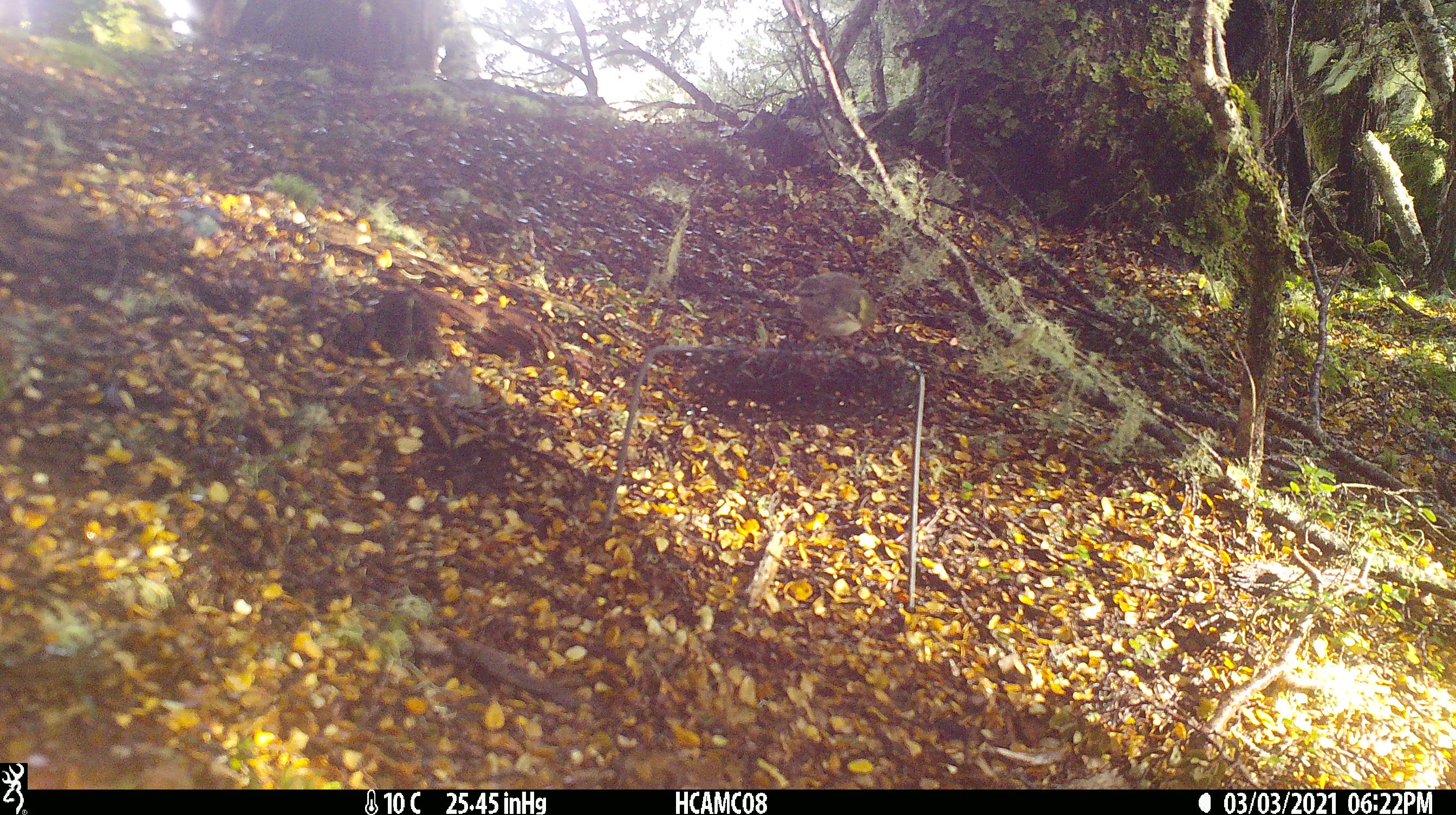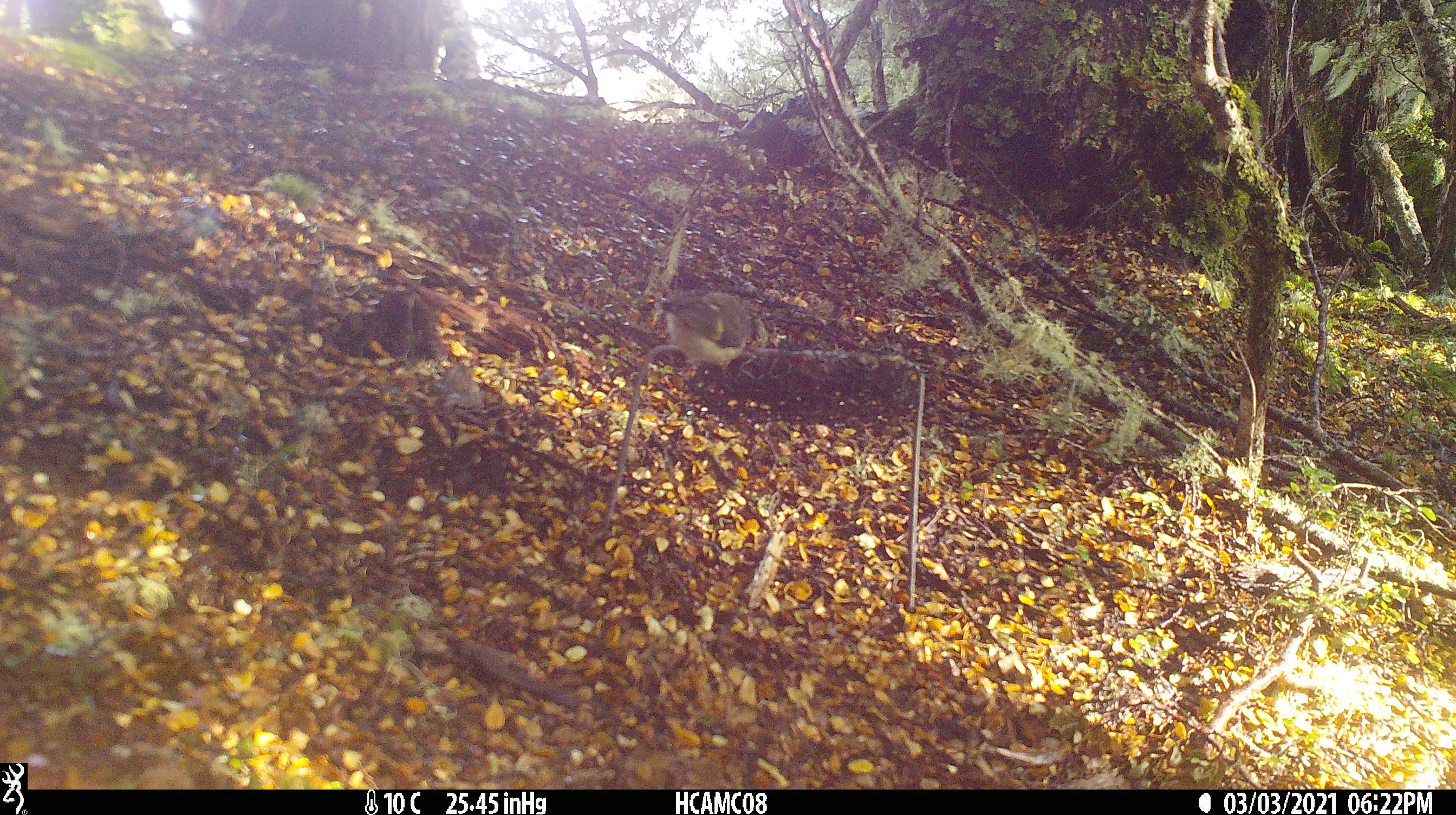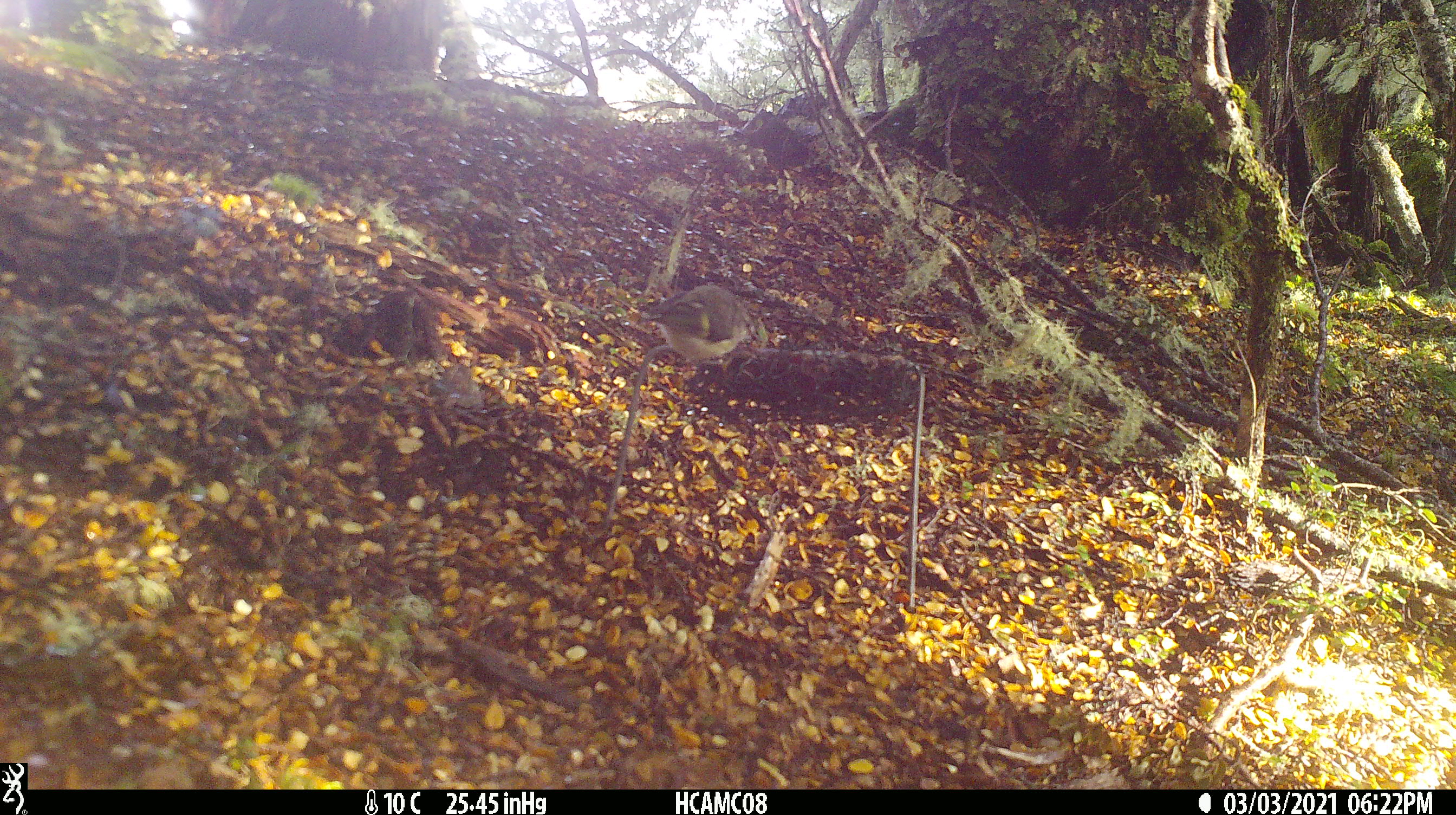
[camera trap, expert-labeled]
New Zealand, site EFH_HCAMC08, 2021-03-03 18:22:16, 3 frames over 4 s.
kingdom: Animalia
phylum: Chordata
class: Aves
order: Passeriformes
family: Acanthisittidae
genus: Acanthisitta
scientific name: Acanthisitta chloris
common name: rifleman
Rifleman (Acanthisitta chloris).